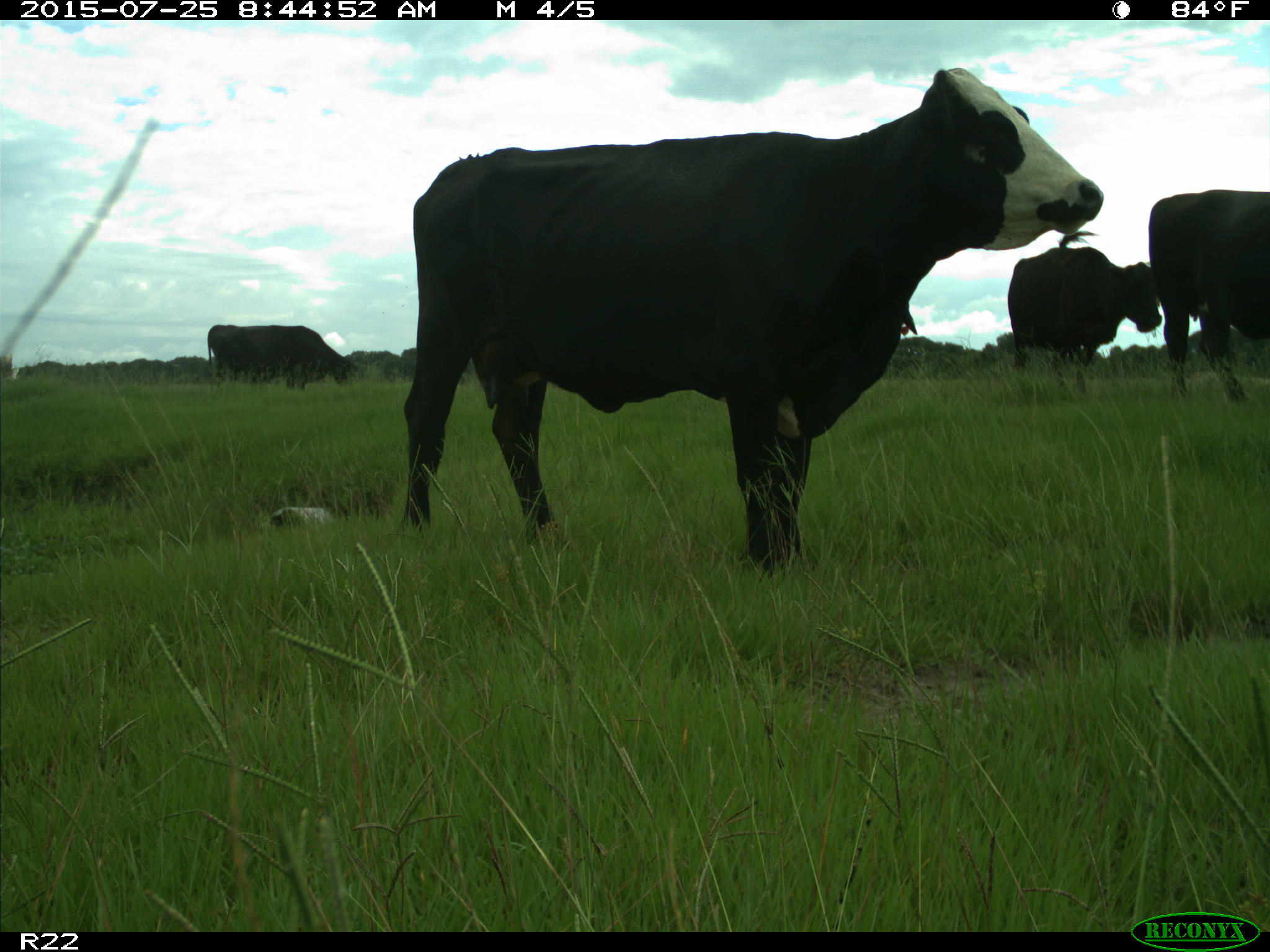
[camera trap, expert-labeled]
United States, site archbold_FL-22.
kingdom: Animalia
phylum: Chordata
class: Mammalia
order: Artiodactyla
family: Bovidae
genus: Bos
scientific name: Bos taurus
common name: domestic cow